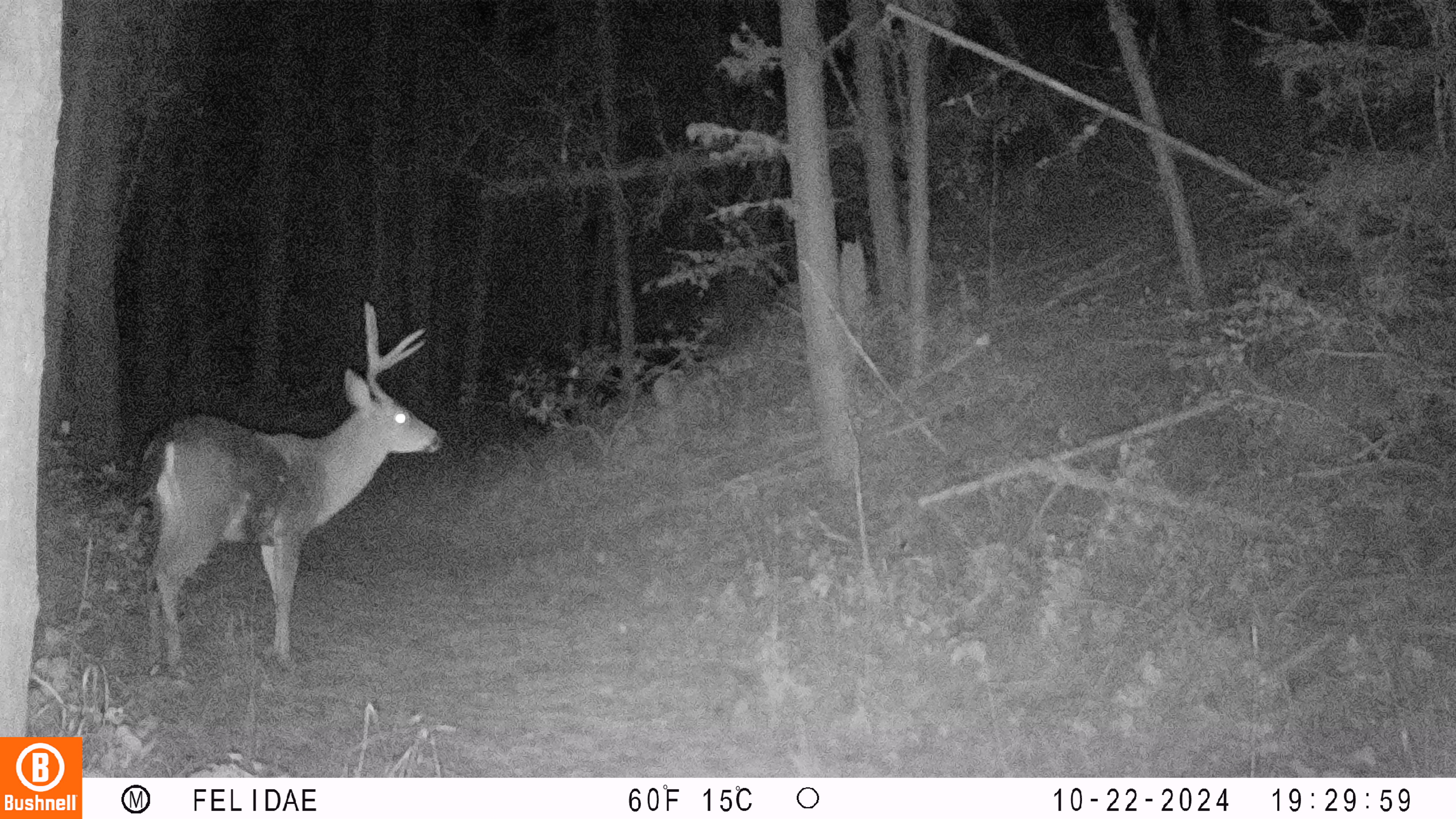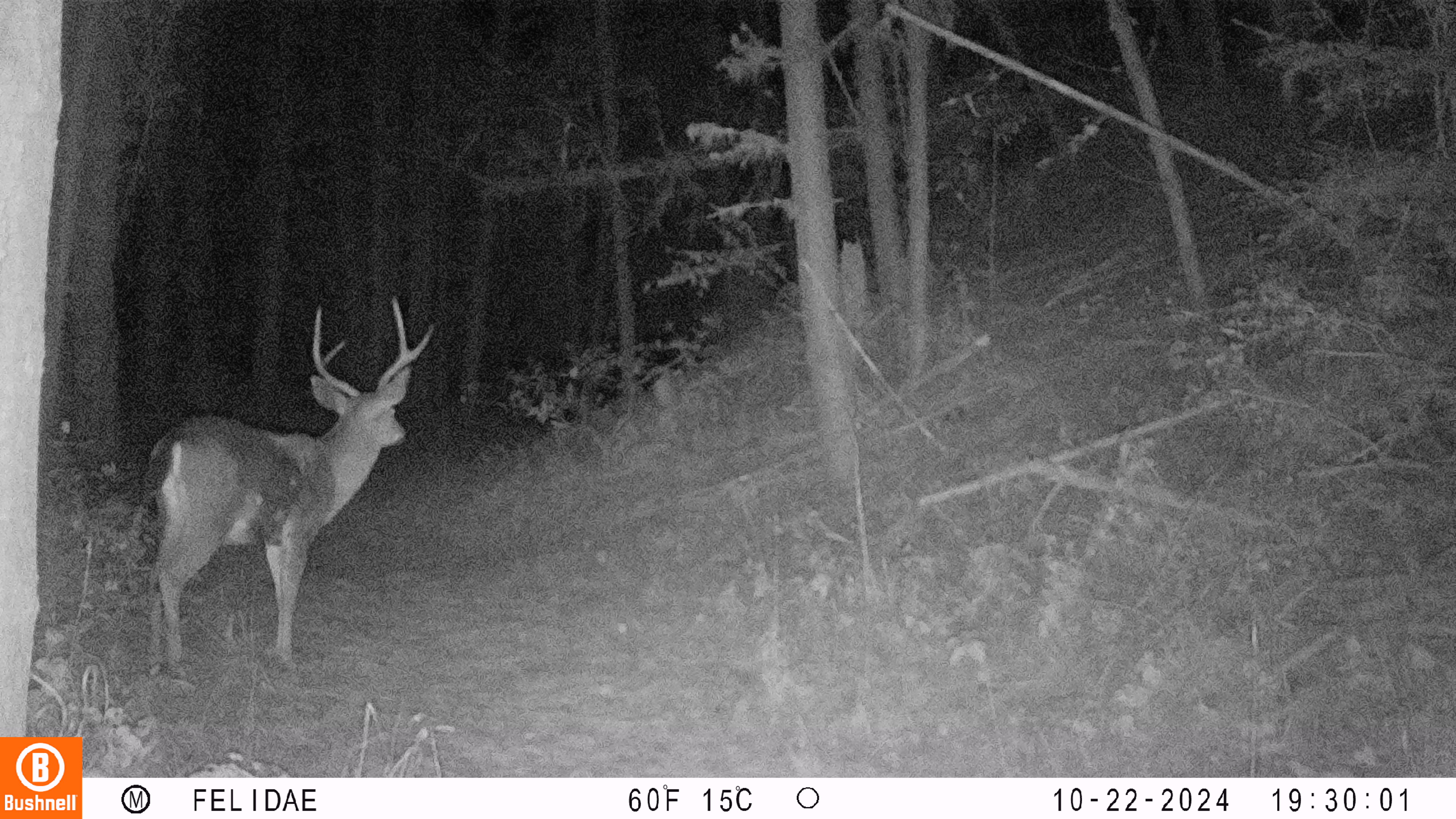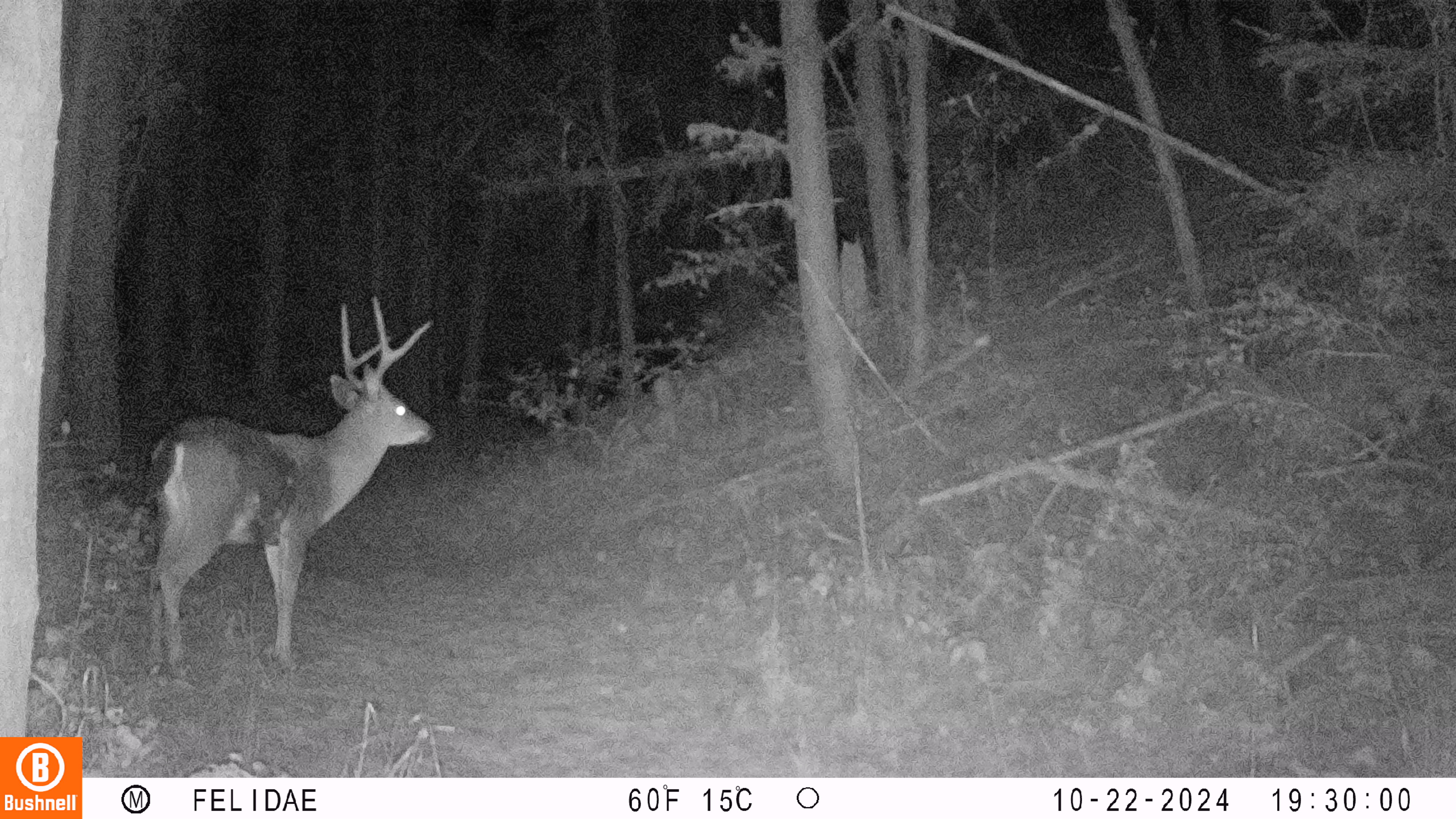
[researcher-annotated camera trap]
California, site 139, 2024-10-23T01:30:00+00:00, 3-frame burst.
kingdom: Animalia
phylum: Chordata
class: Mammalia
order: Artiodactyla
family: Cervidae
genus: Odocoileus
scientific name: Odocoileus hemionus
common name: mule deer